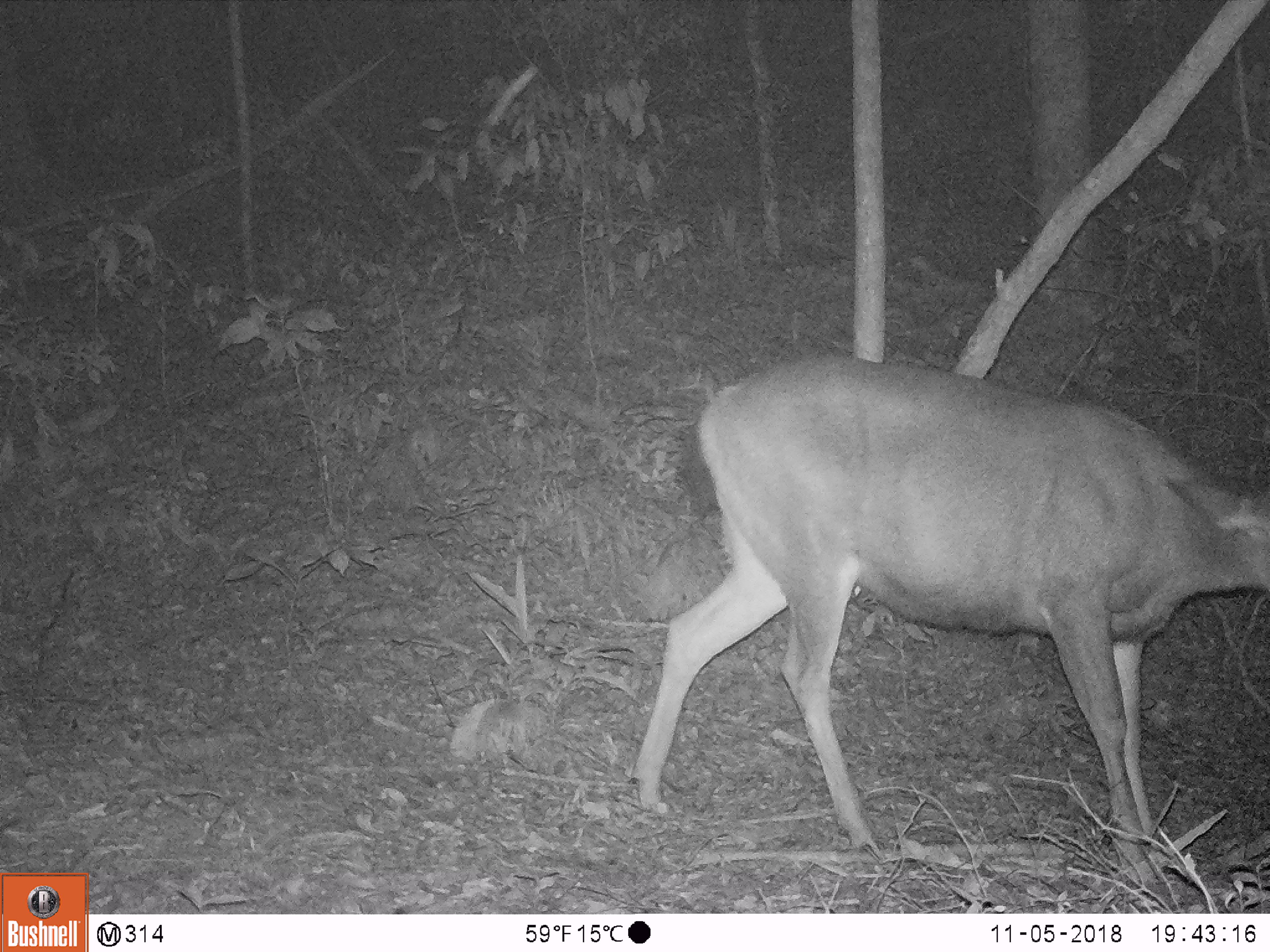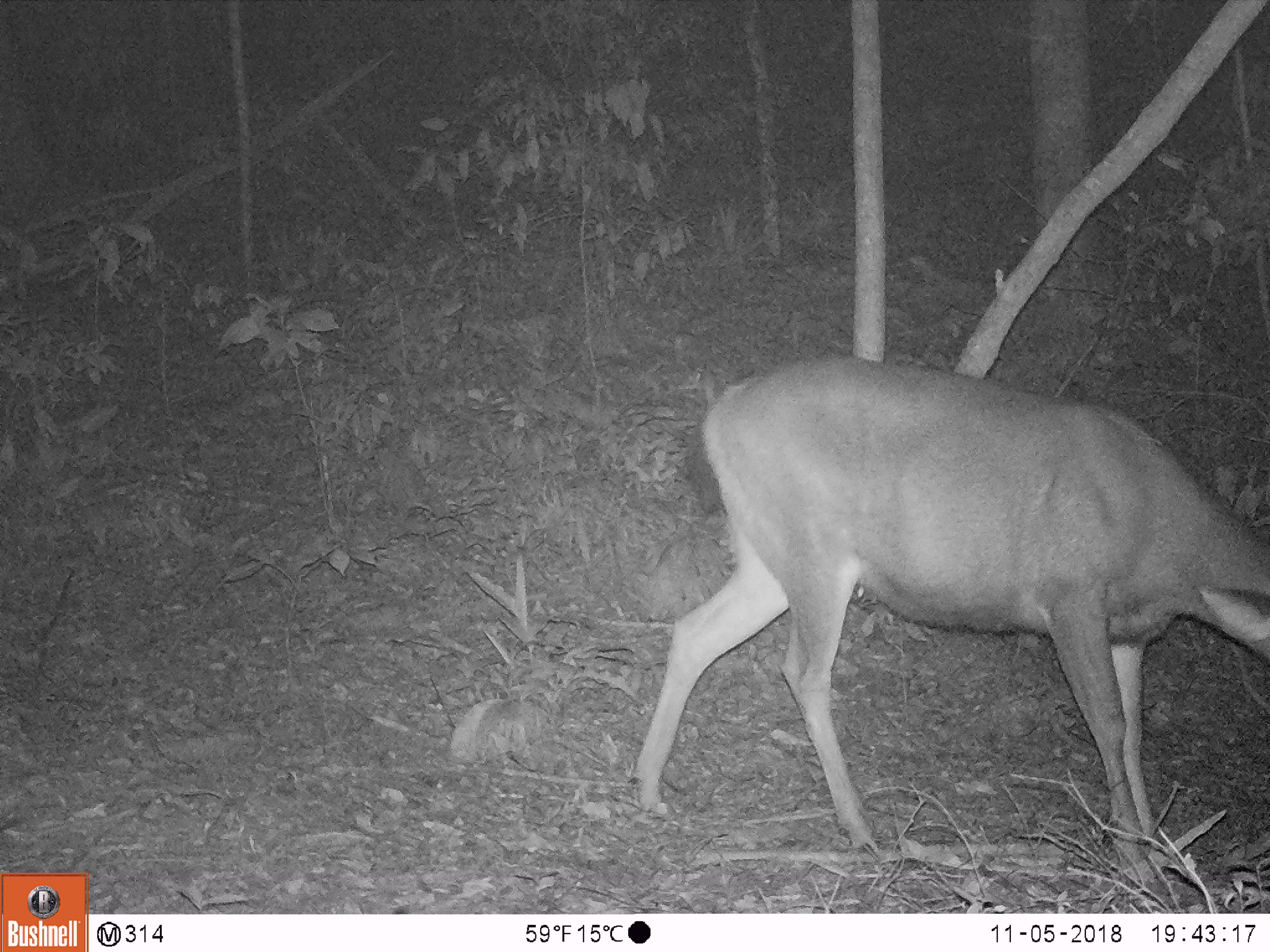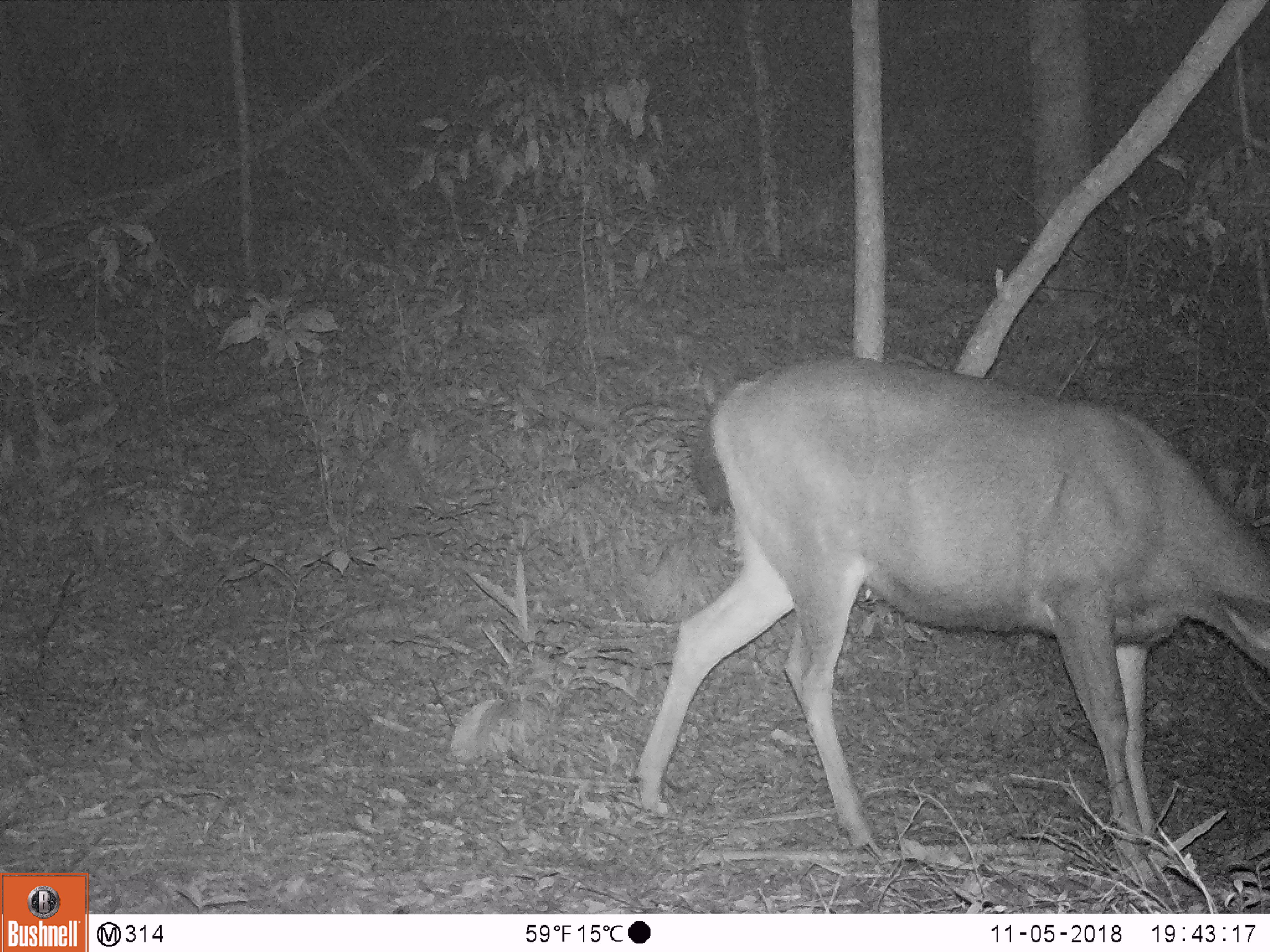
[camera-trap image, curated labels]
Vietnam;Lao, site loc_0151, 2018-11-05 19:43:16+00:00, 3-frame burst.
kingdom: Animalia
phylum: Chordata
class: Mammalia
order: Artiodactyla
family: Cervidae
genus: Rusa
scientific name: Rusa unicolor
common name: sambar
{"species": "sambar (Rusa unicolor)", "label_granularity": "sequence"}